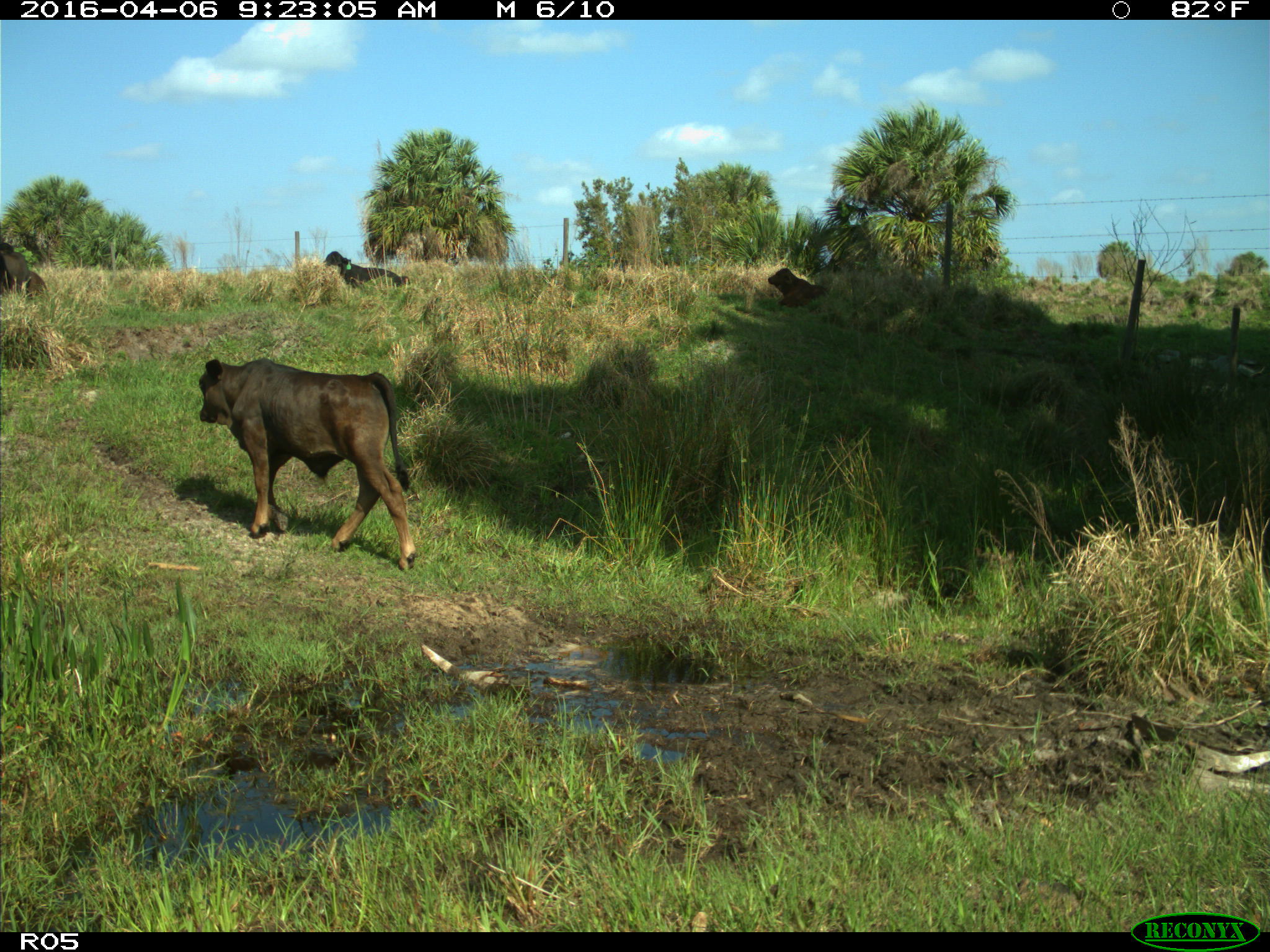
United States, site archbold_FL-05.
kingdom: Animalia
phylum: Chordata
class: Mammalia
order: Artiodactyla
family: Bovidae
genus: Bos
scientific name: Bos taurus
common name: domestic cow